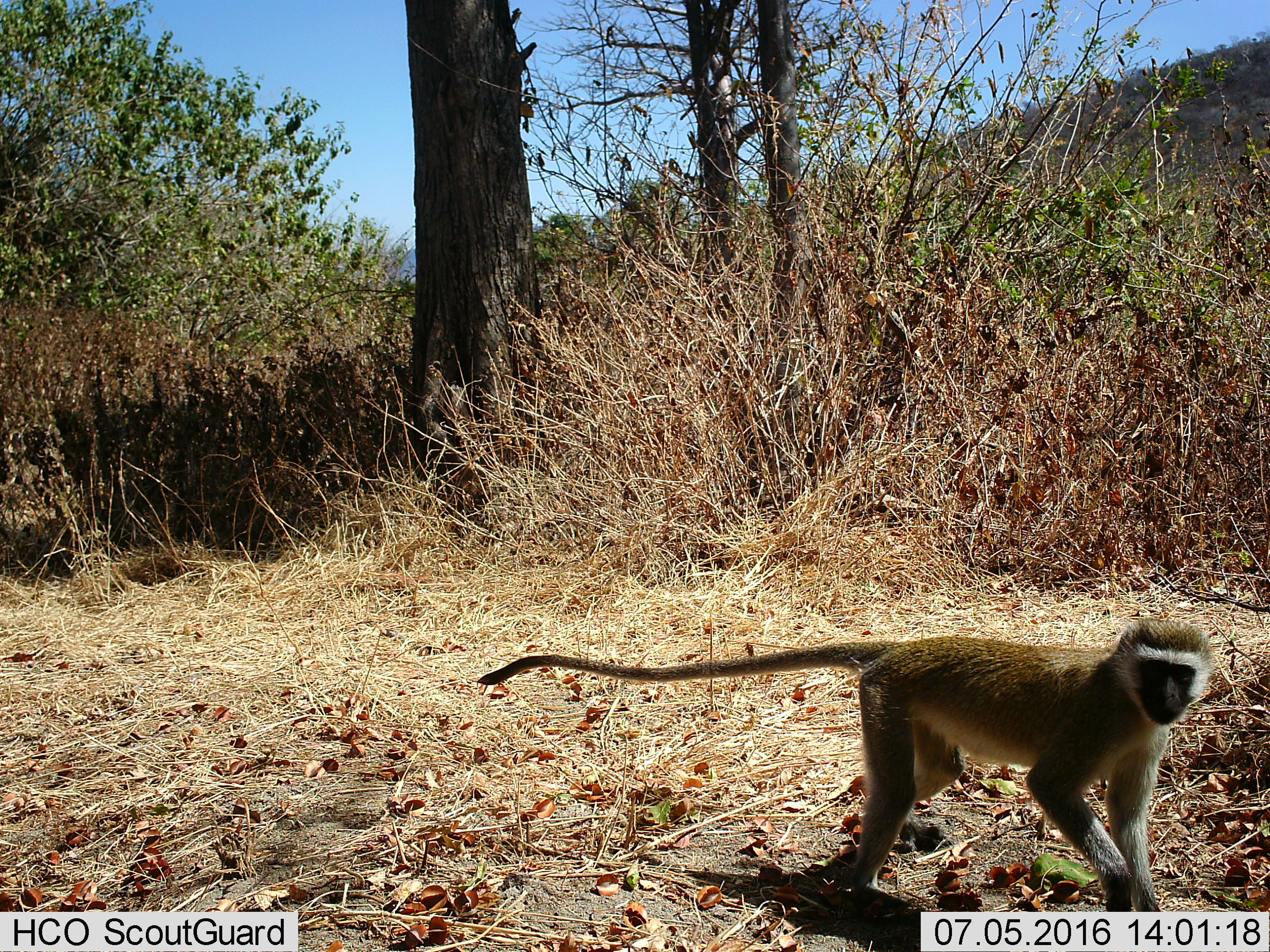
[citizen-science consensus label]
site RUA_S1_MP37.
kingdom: Animalia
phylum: Chordata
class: Mammalia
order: Primates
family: Cercopithecidae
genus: Chlorocebus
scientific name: Chlorocebus pygerythrus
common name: vervet monkey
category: monkeyvervet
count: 1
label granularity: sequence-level